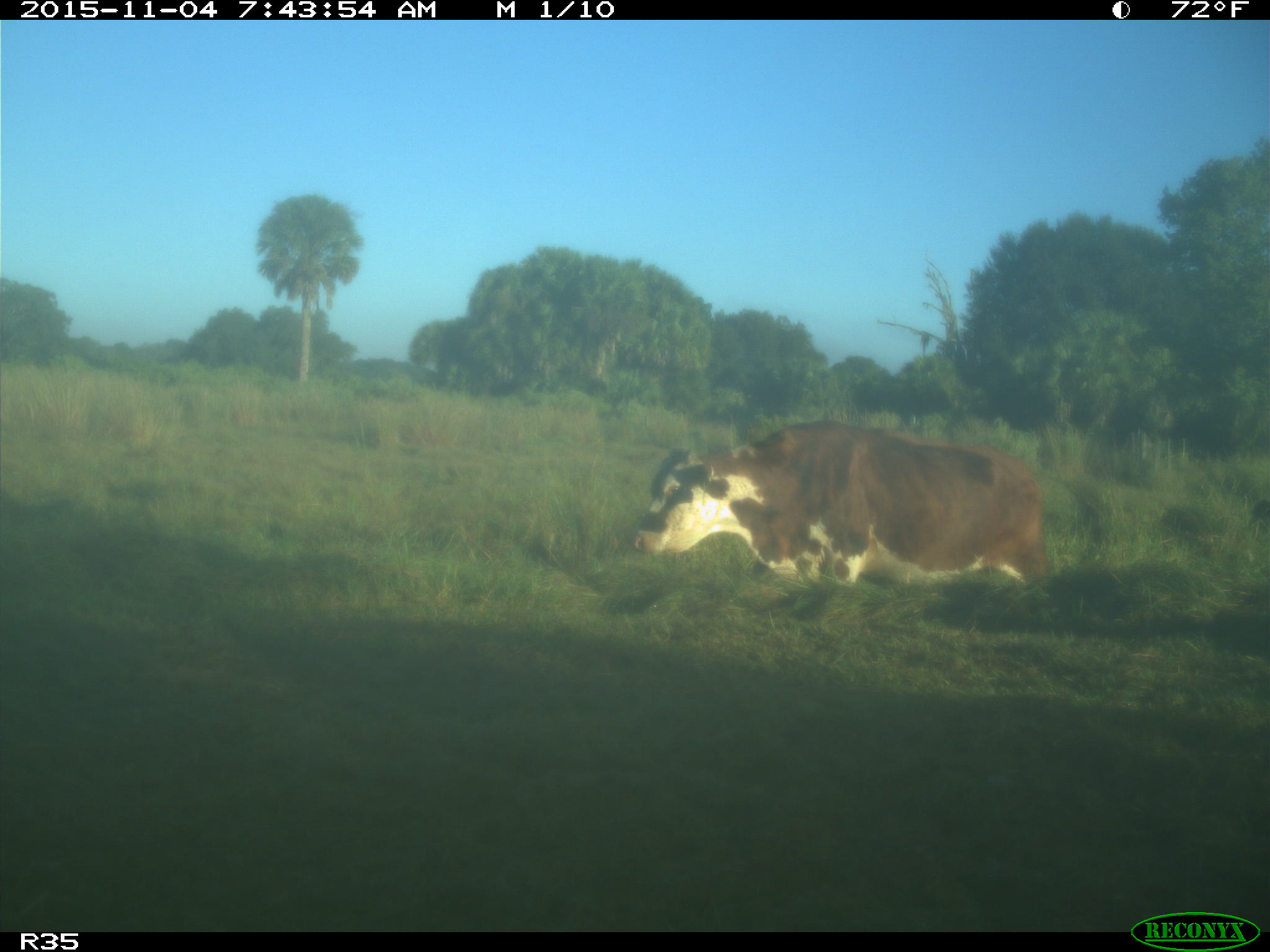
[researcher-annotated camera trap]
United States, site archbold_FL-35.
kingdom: Animalia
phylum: Chordata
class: Mammalia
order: Artiodactyla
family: Bovidae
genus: Bos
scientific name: Bos taurus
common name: domestic cow